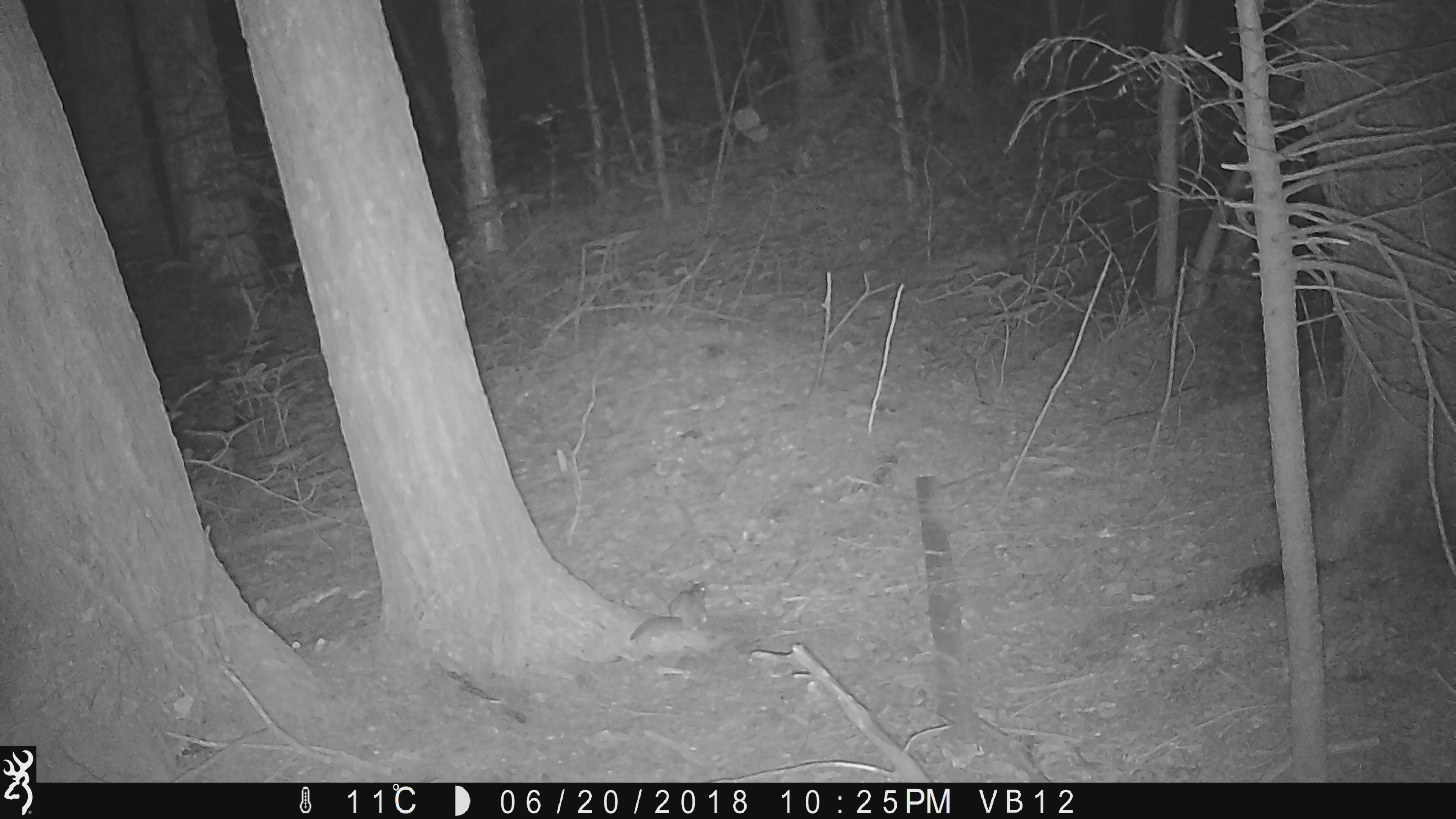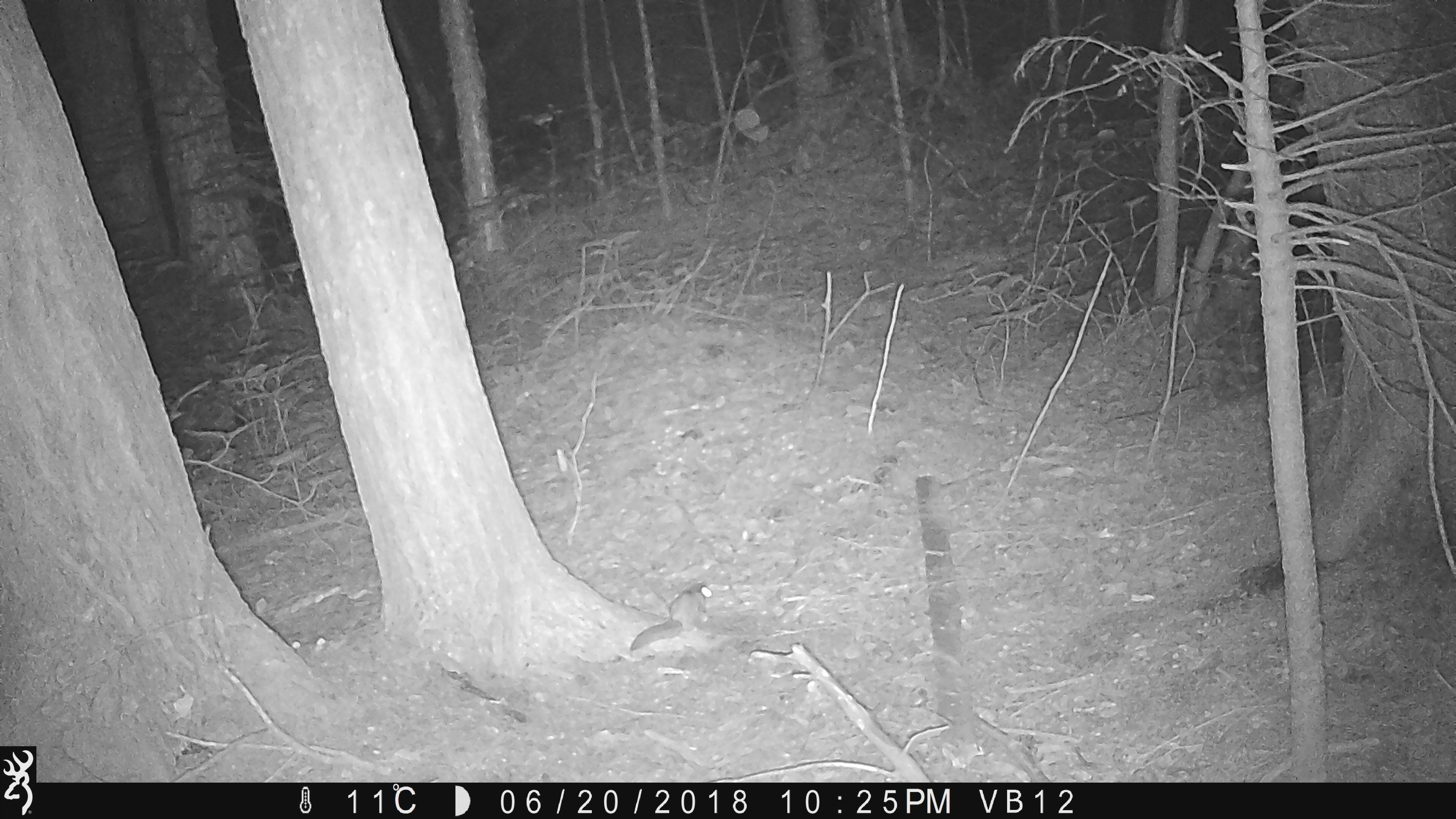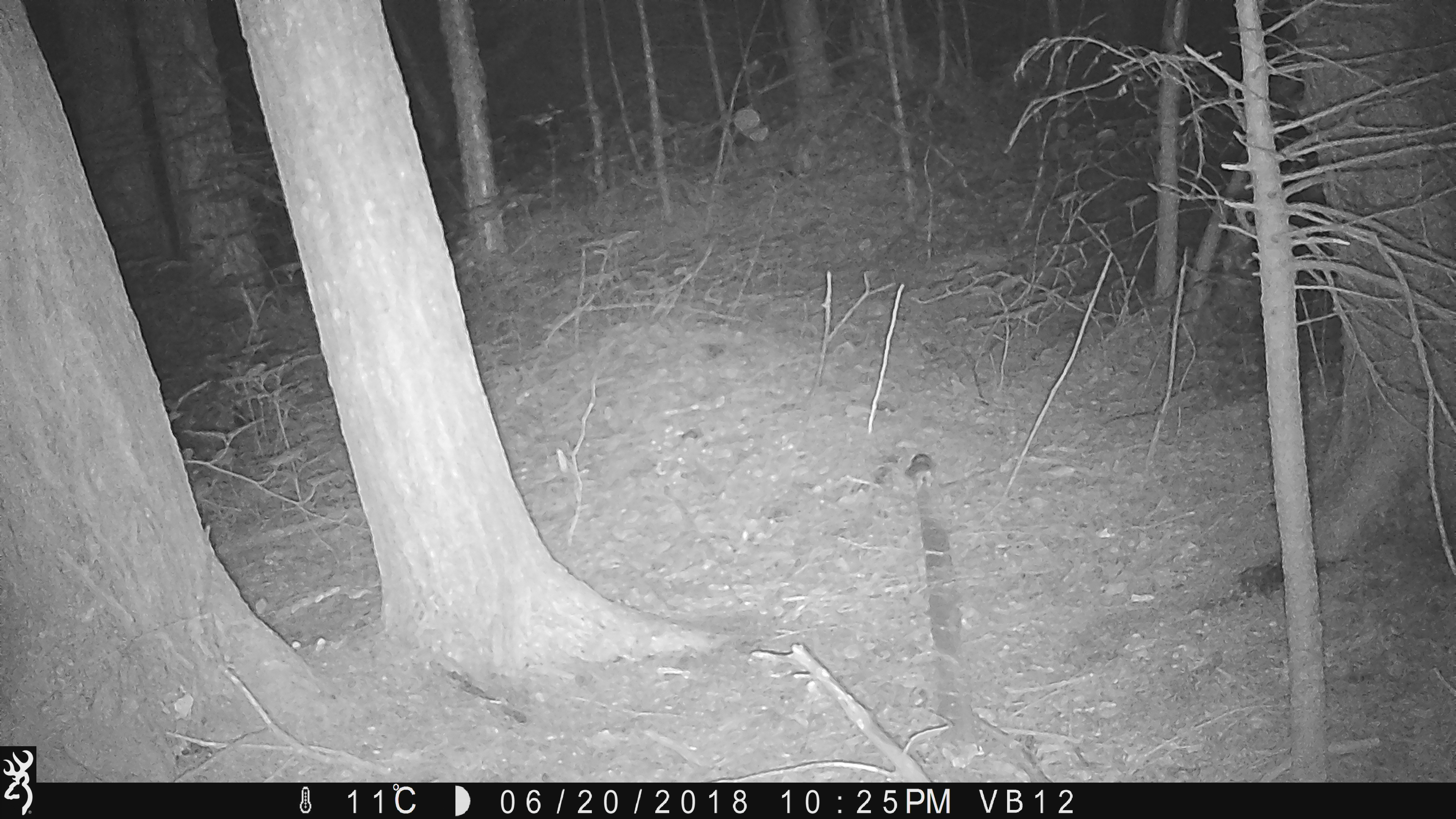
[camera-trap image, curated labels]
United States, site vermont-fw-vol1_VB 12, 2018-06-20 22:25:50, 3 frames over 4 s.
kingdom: Animalia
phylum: Chordata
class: Mammalia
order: Rodentia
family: Sciuridae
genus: Tamiasciurus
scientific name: Tamiasciurus hudsonicus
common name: red squirrel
Red squirrel (Tamiasciurus hudsonicus).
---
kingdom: Animalia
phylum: Chordata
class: Mammalia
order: Rodentia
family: Sciuridae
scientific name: Sciuridae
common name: squirrel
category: squirrel sp.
Squirrel sp. (squirrel) (Sciuridae).